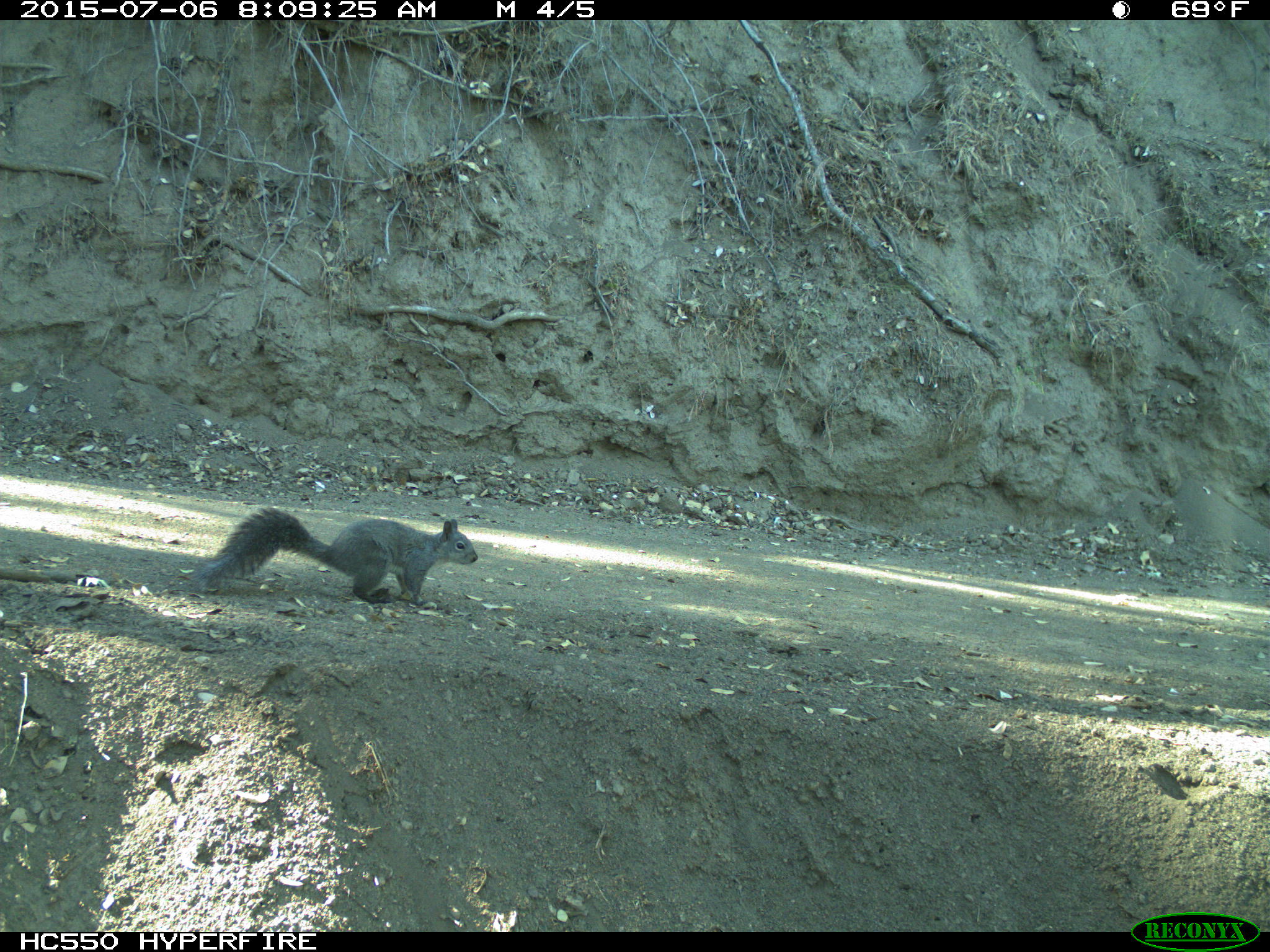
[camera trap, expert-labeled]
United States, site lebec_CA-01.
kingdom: Animalia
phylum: Chordata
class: Mammalia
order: Rodentia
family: Sciuridae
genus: Sciurus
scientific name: Sciurus carolinensis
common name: eastern gray squirrel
Sciurus carolinensis (eastern gray squirrel).